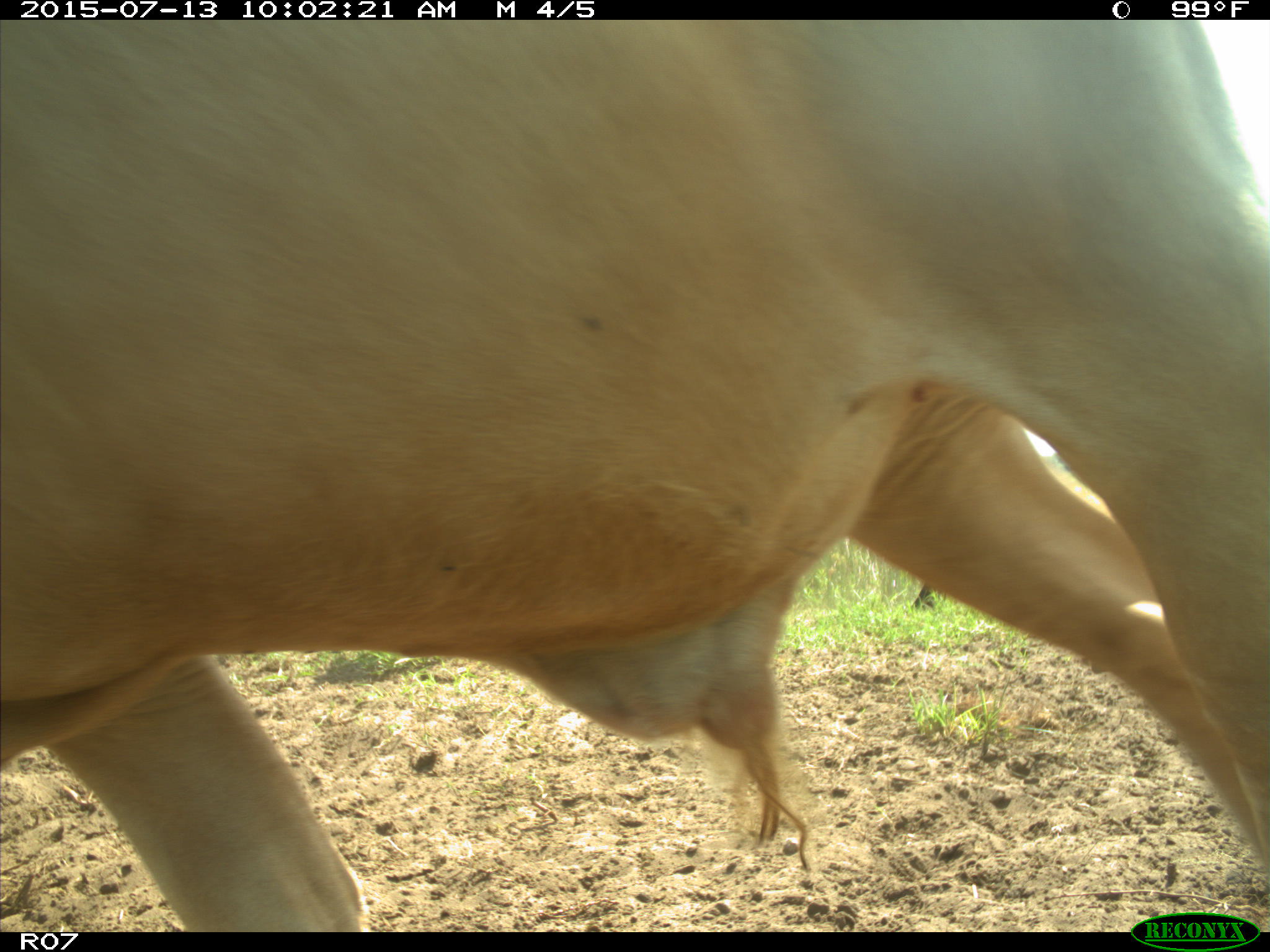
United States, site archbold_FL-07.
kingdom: Animalia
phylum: Chordata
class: Mammalia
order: Artiodactyla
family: Bovidae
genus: Bos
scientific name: Bos taurus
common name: domestic cow